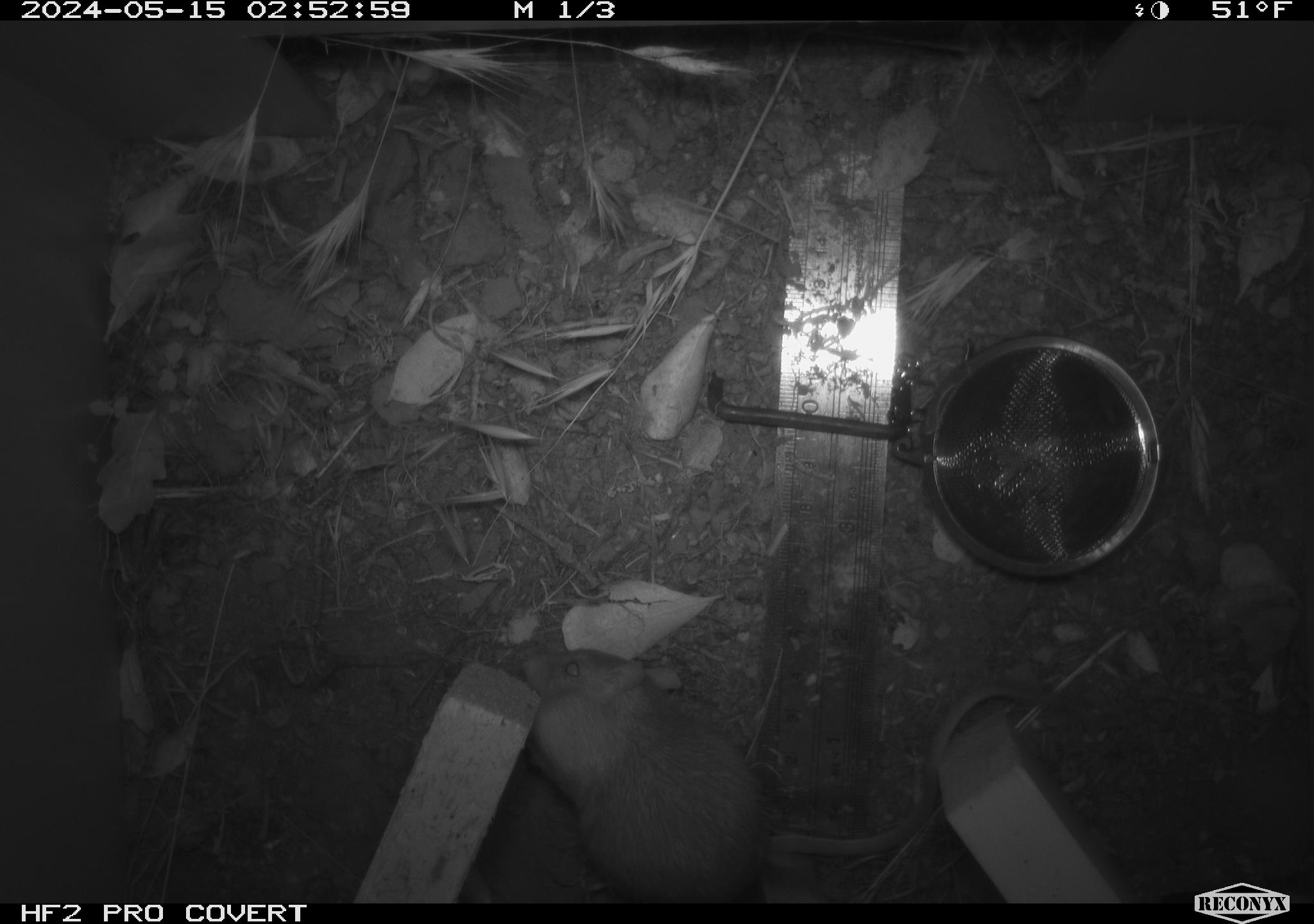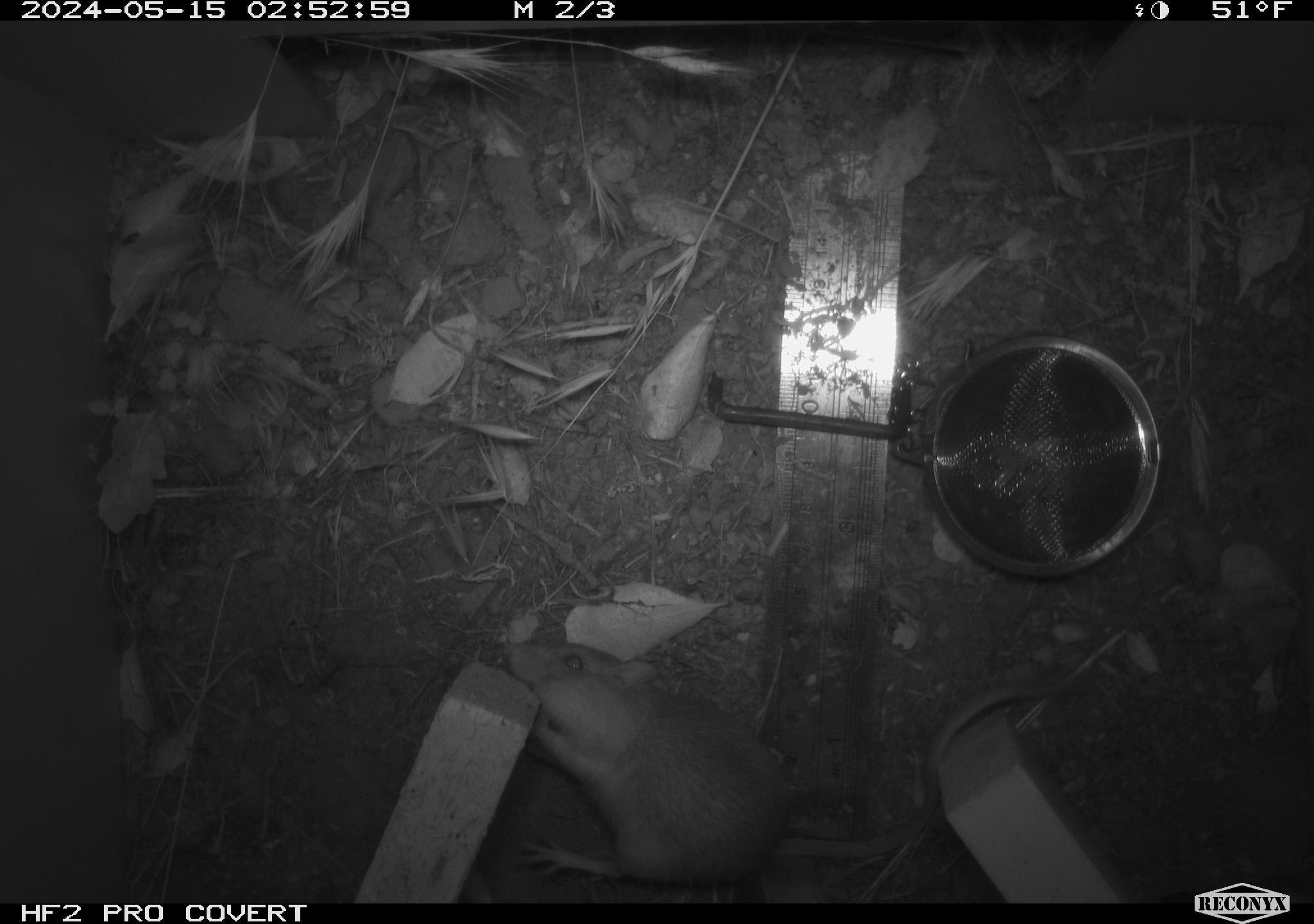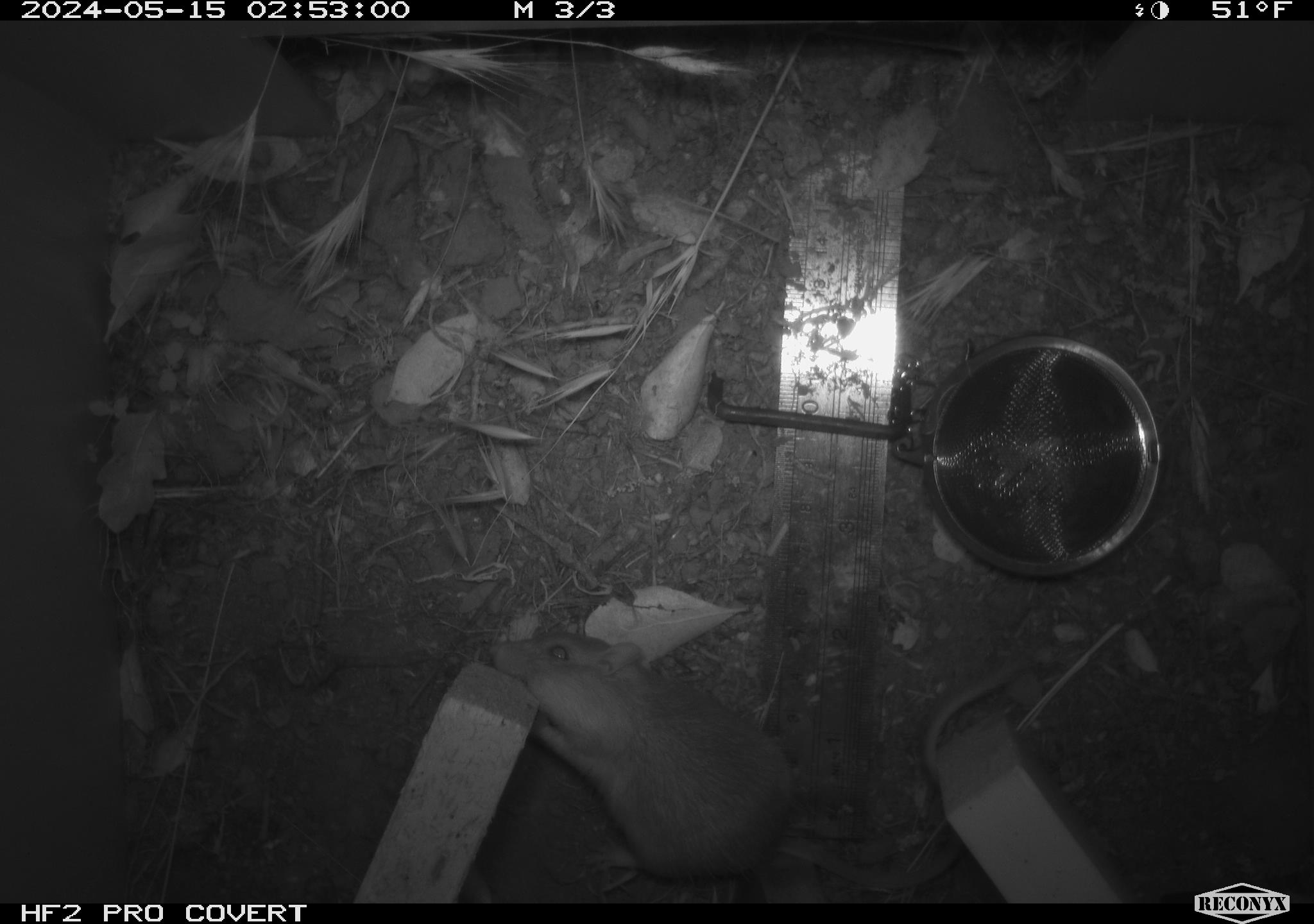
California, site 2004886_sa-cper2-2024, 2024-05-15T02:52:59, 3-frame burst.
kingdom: Animalia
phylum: Chordata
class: Mammalia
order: Rodentia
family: Heteromyidae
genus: Dipodomys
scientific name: Dipodomys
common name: kangaroo rats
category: dipodomys species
Dipodomys species (kangaroo rats) (Dipodomys).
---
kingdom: Animalia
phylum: Chordata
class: Mammalia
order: Rodentia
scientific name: Rodentia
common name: rodent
Rodent (Rodentia).